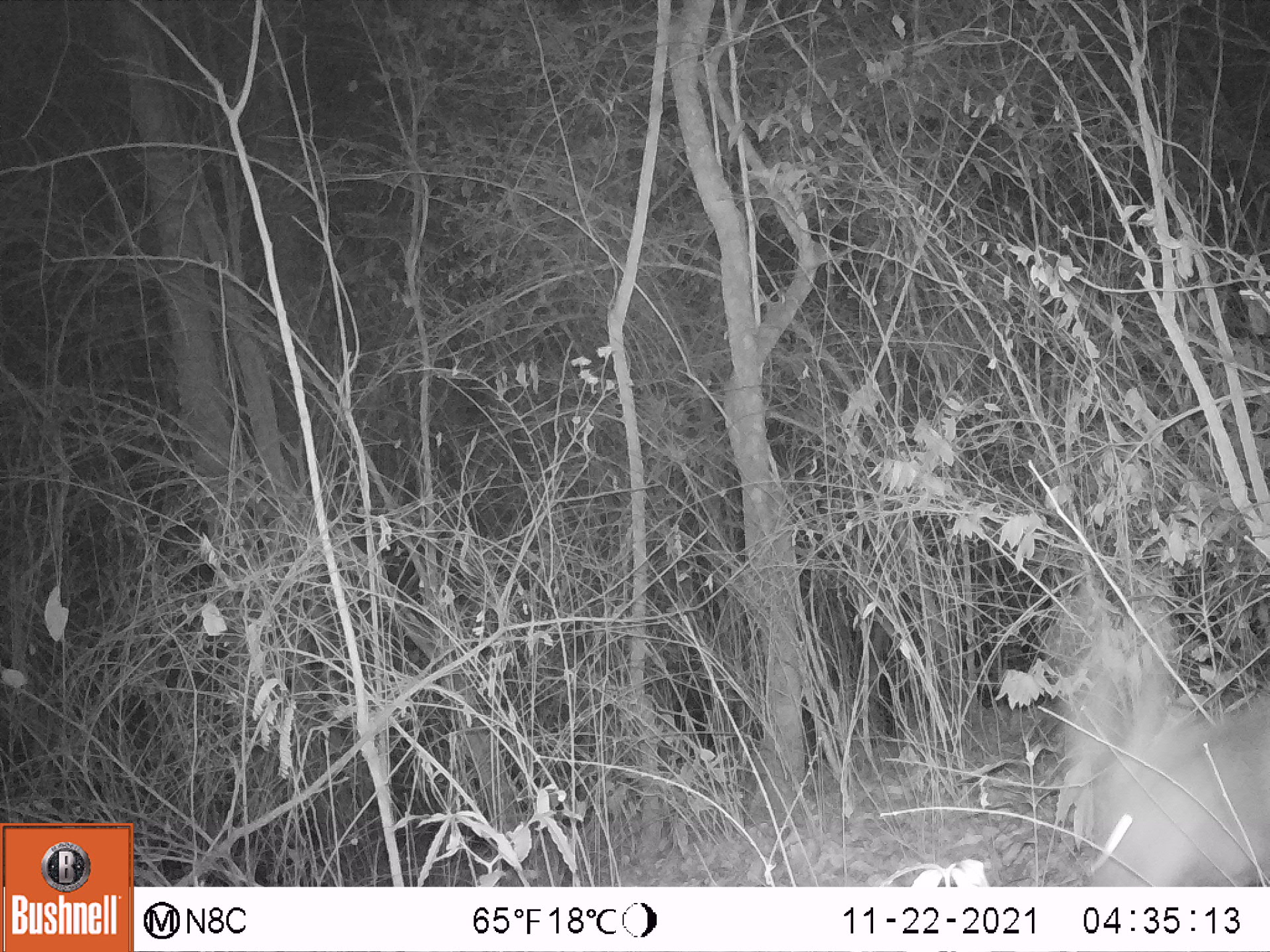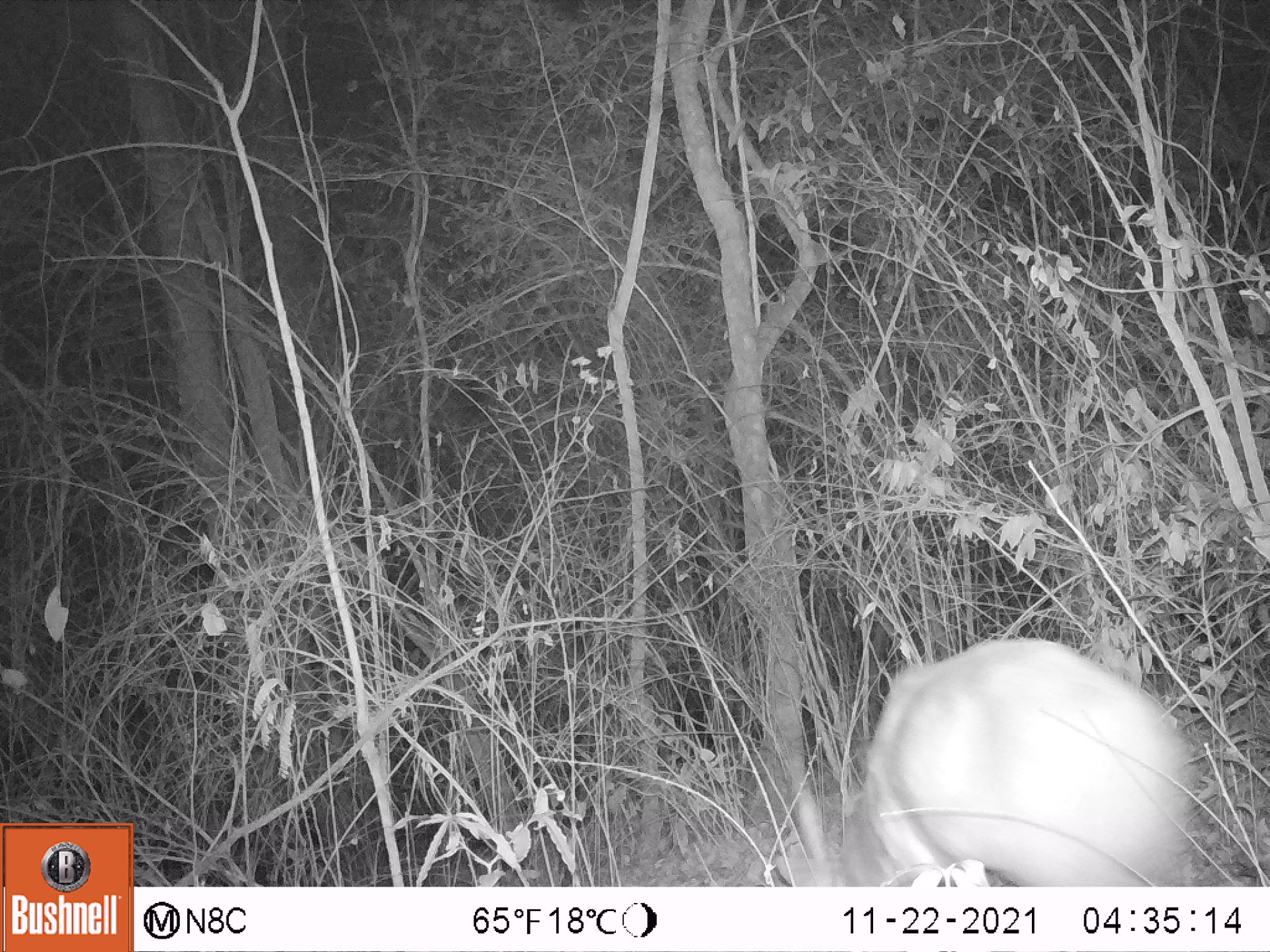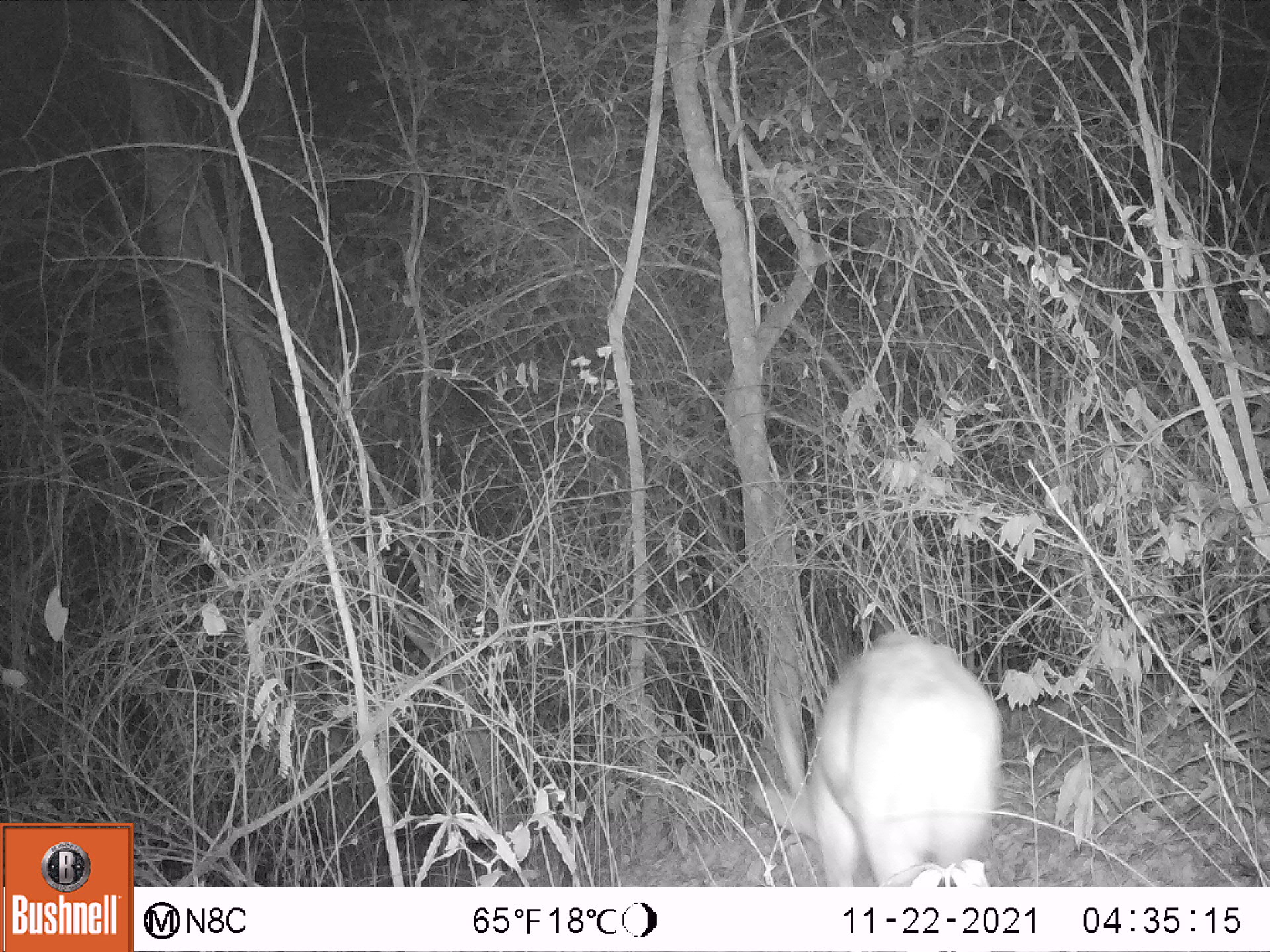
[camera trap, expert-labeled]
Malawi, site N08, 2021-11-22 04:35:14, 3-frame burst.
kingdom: Animalia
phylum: Chordata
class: Mammalia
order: Artiodactyla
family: Bovidae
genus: Tragelaphus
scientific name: Tragelaphus sylvaticus sylvaticus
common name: cape bushbuck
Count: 1.